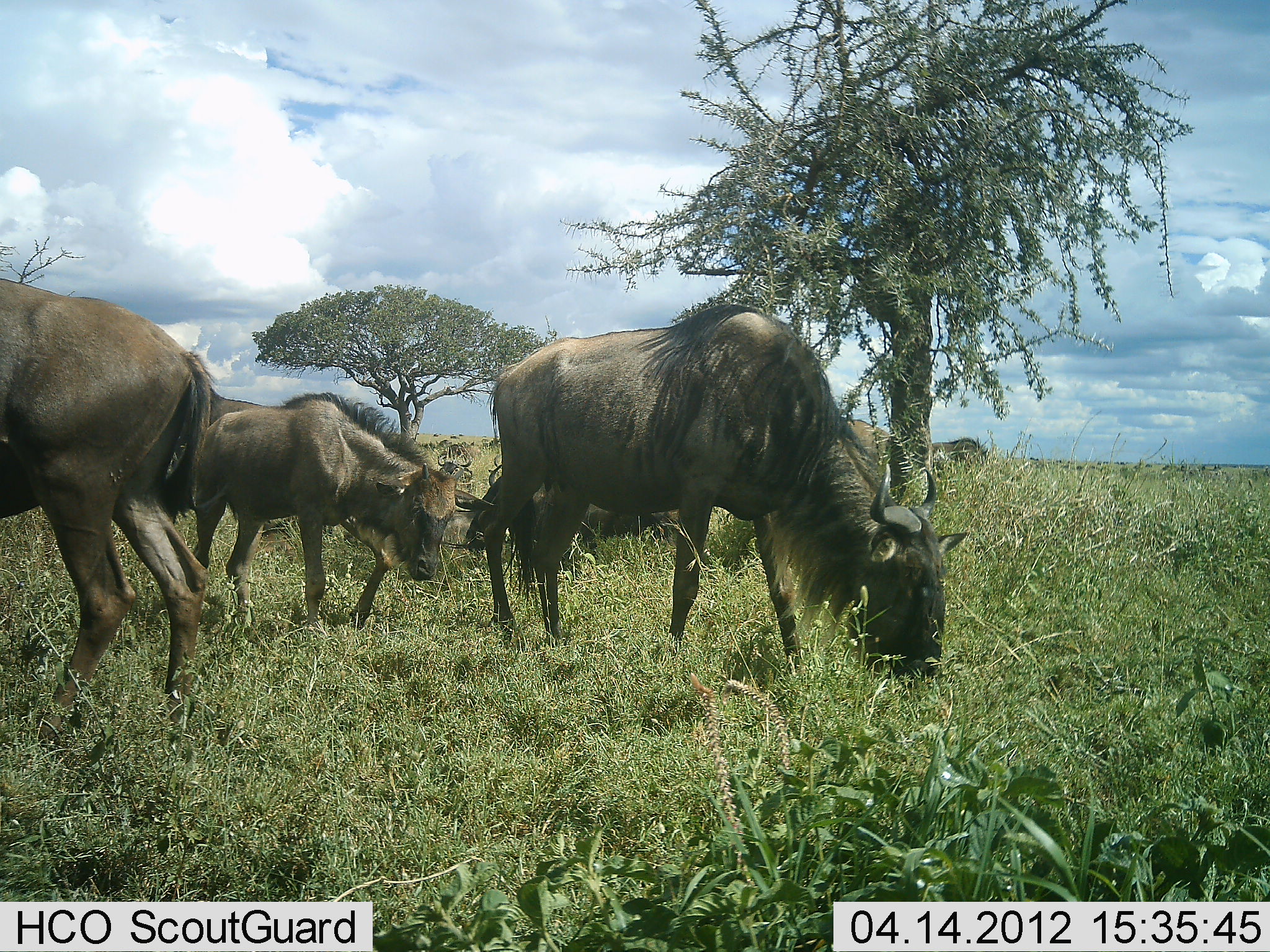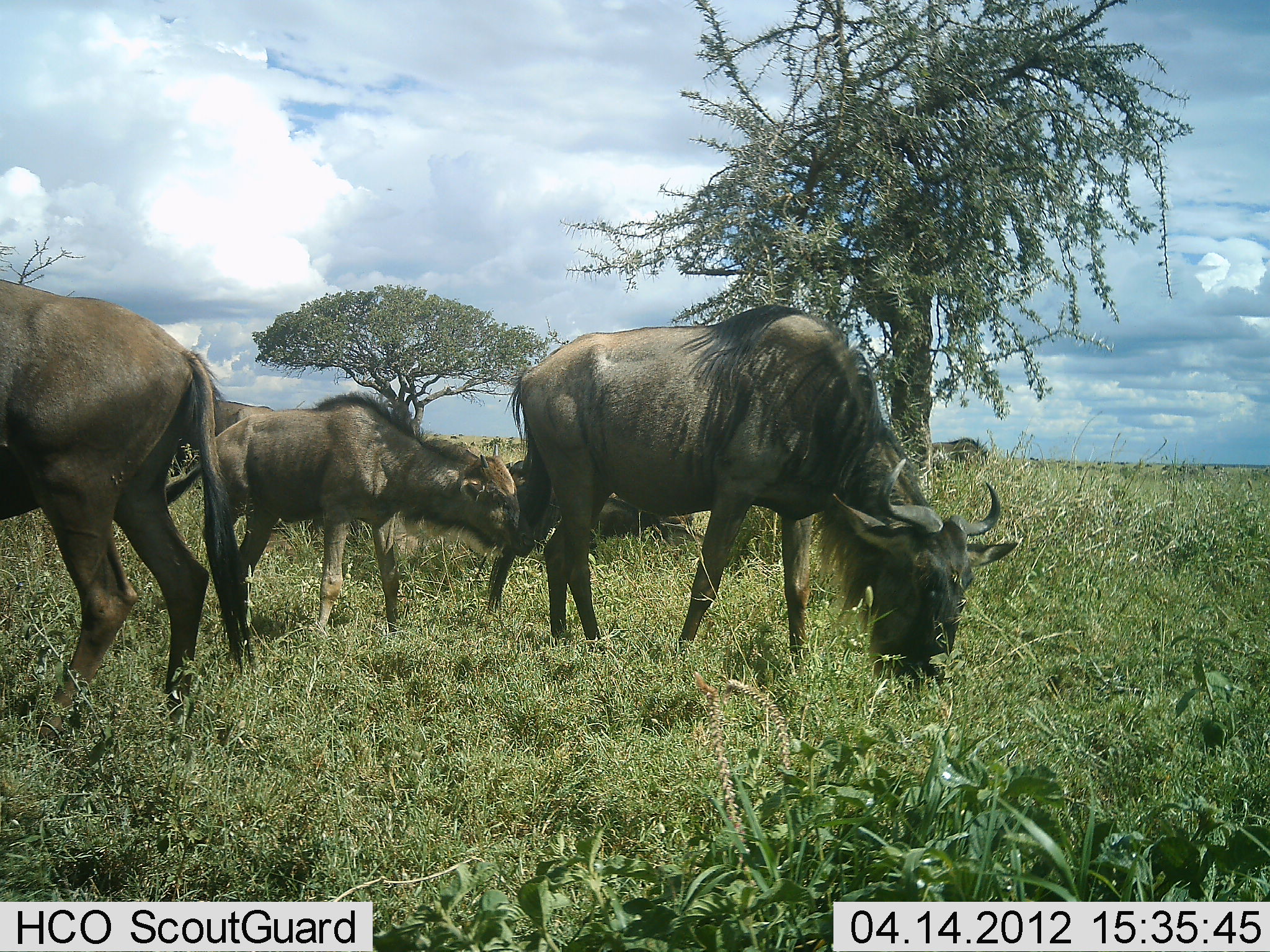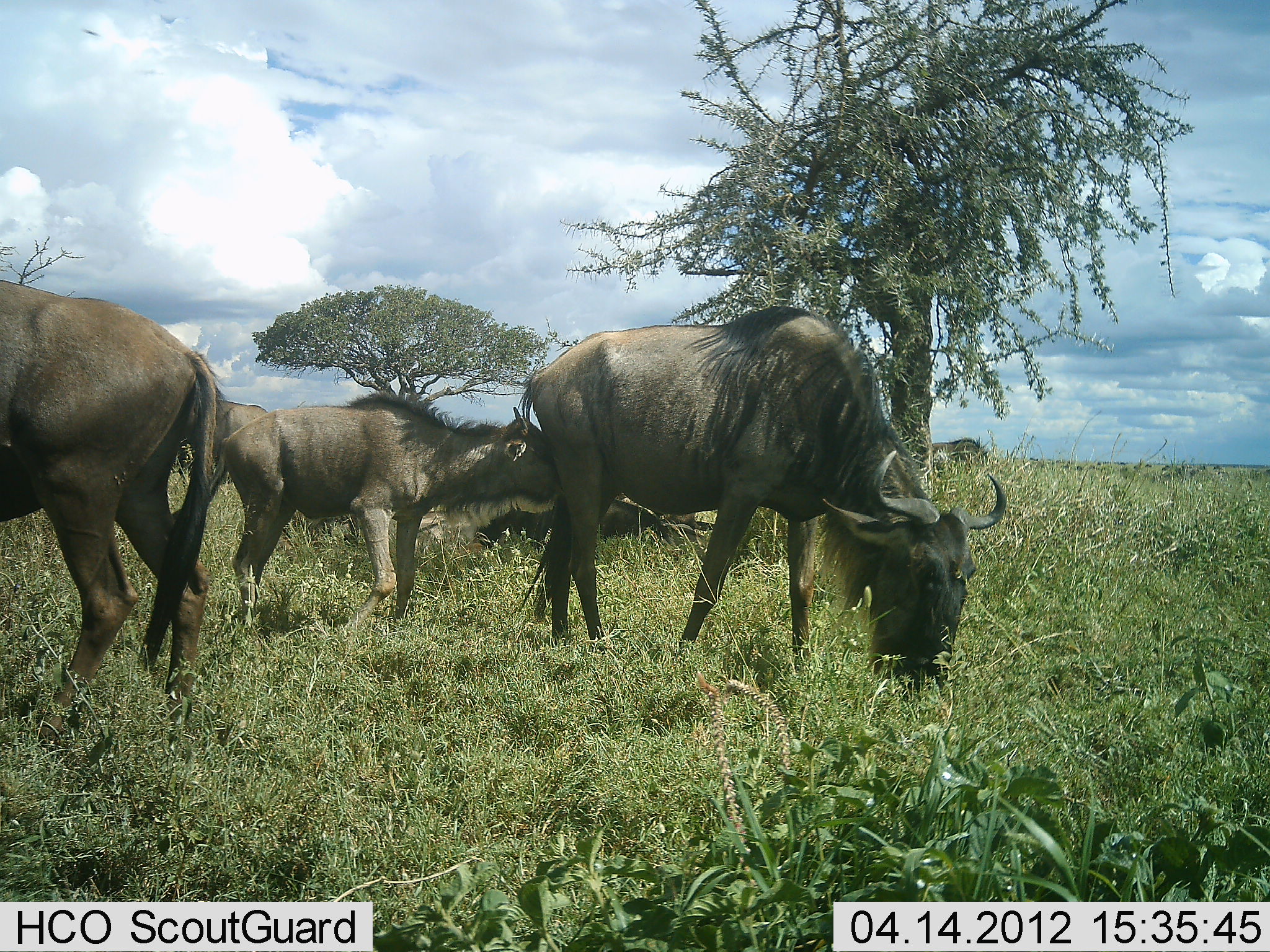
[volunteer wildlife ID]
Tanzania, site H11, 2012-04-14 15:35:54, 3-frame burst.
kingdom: Animalia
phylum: Chordata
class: Mammalia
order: Artiodactyla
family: Bovidae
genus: Connochaetes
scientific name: Connochaetes taurinus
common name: blue wildebeest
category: wildebeest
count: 4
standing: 38%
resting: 33%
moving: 38%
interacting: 19%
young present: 81%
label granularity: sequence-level